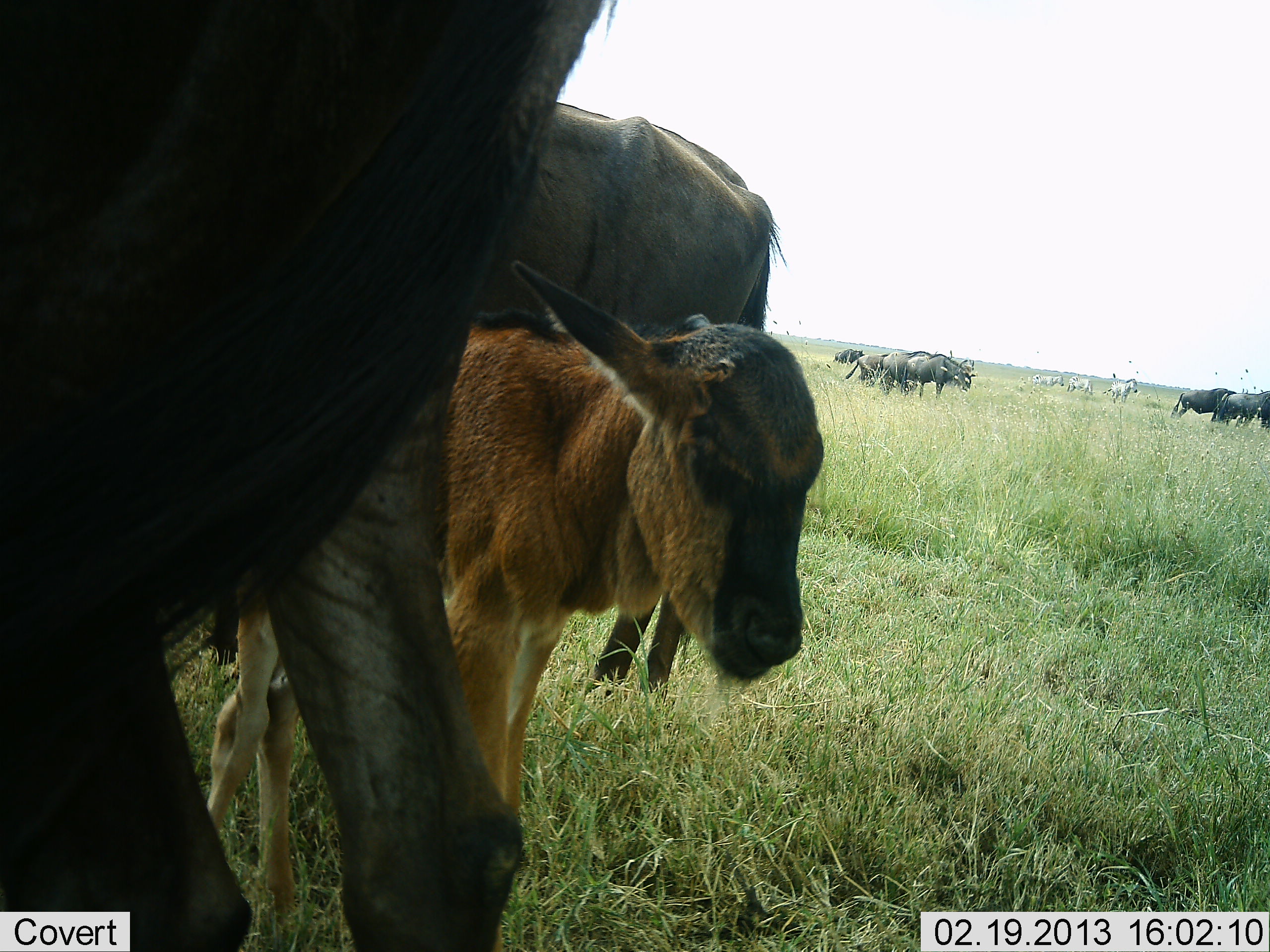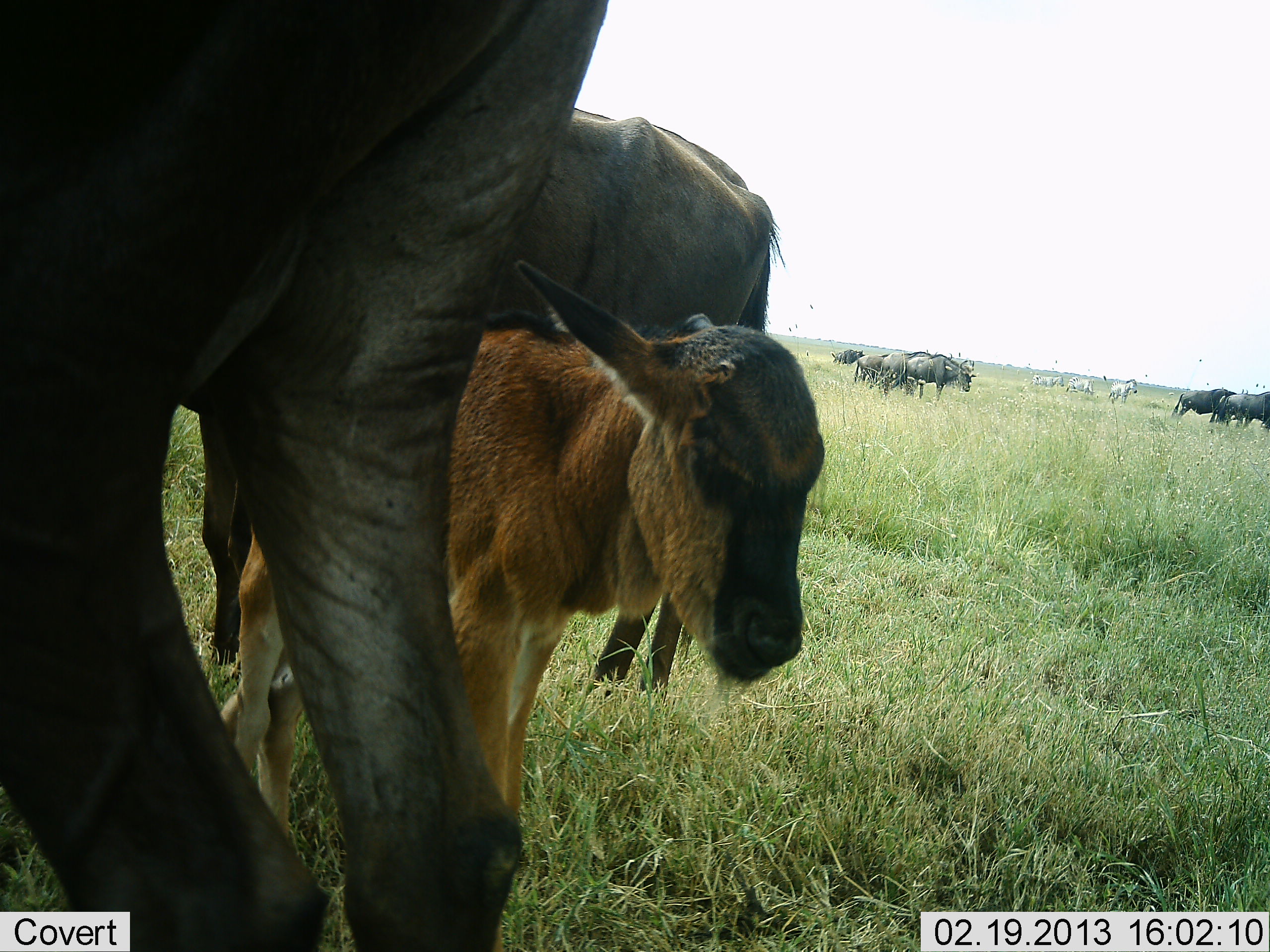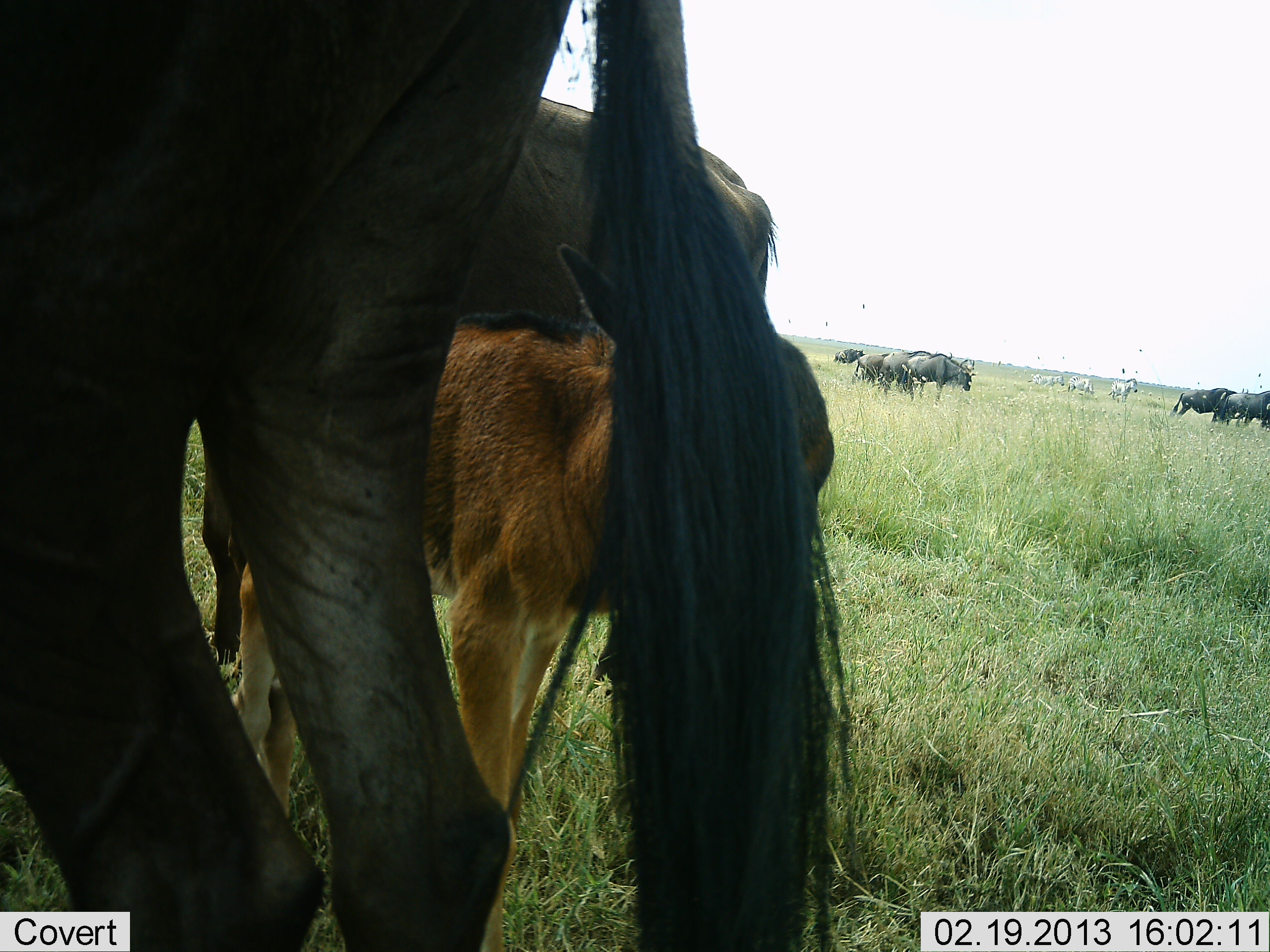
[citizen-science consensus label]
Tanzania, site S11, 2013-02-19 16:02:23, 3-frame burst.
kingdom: Animalia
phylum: Chordata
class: Mammalia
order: Artiodactyla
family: Bovidae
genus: Connochaetes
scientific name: Connochaetes taurinus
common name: blue wildebeest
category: wildebeest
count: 9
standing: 81%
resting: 5%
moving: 19%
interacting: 0%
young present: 95%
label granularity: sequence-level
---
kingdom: Animalia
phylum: Chordata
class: Mammalia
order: Perissodactyla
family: Equidae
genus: Equus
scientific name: Equus quagga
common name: plains zebra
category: zebra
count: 3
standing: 76%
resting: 0%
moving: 29%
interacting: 0%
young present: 0%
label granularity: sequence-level